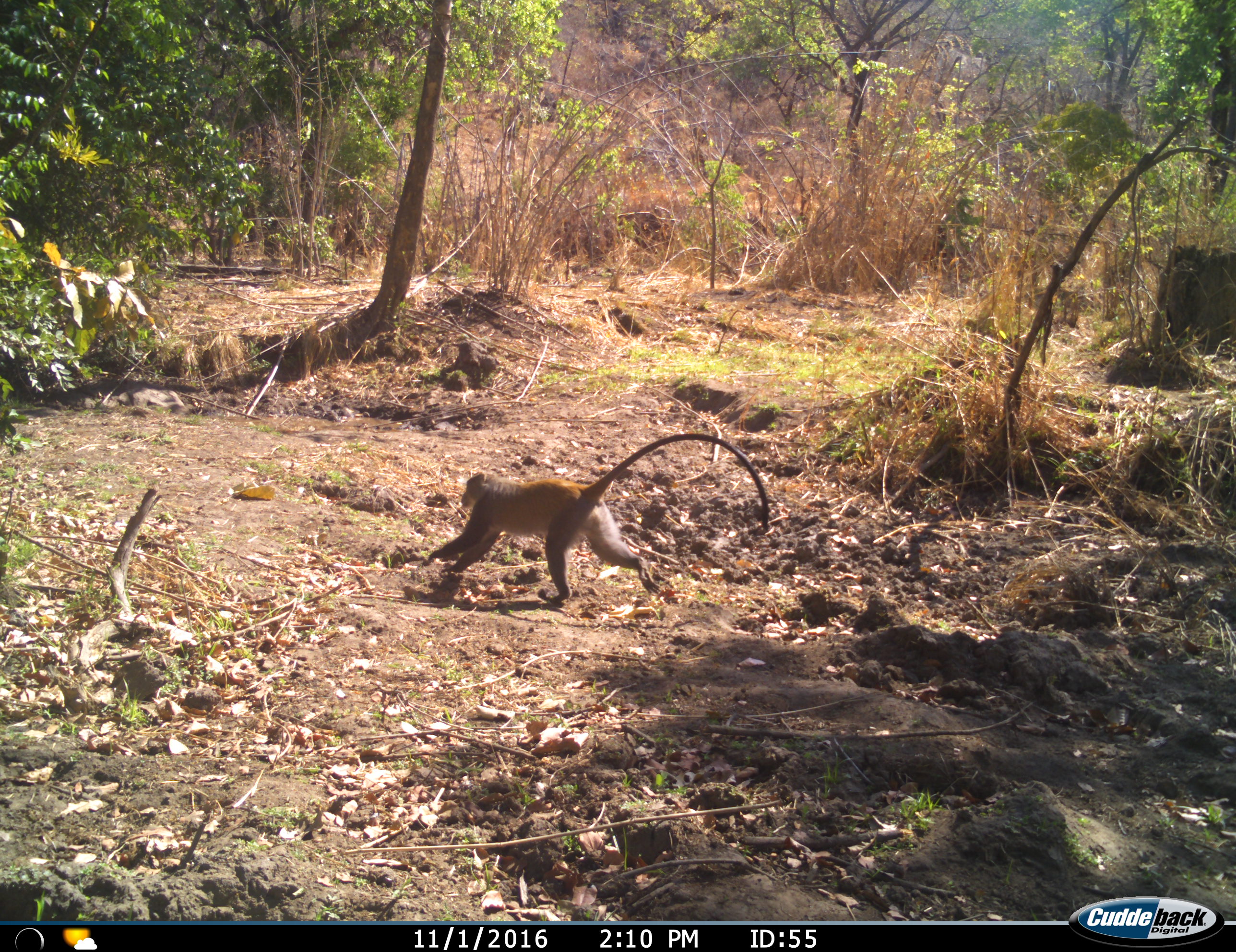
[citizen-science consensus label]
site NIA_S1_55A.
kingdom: Animalia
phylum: Chordata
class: Mammalia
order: Primates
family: Cercopithecidae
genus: Cercopithecus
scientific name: Cercopithecus mitis albogularis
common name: sykes' monkey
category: monkeysamango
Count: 1.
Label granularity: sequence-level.